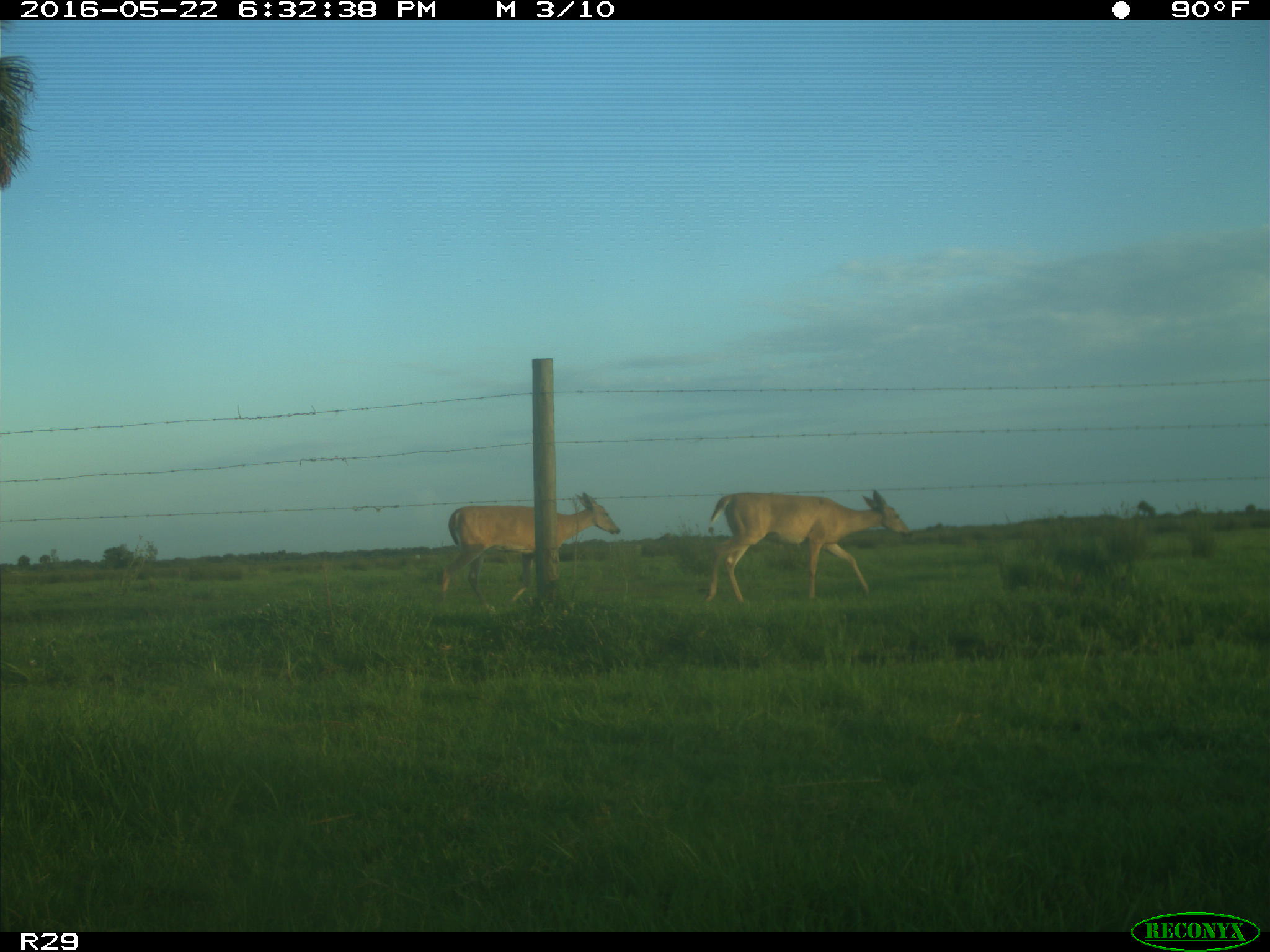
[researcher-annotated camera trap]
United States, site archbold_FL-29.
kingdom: Animalia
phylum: Chordata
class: Mammalia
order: Artiodactyla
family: Cervidae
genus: Odocoileus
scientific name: Odocoileus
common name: deer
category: unidentified deer